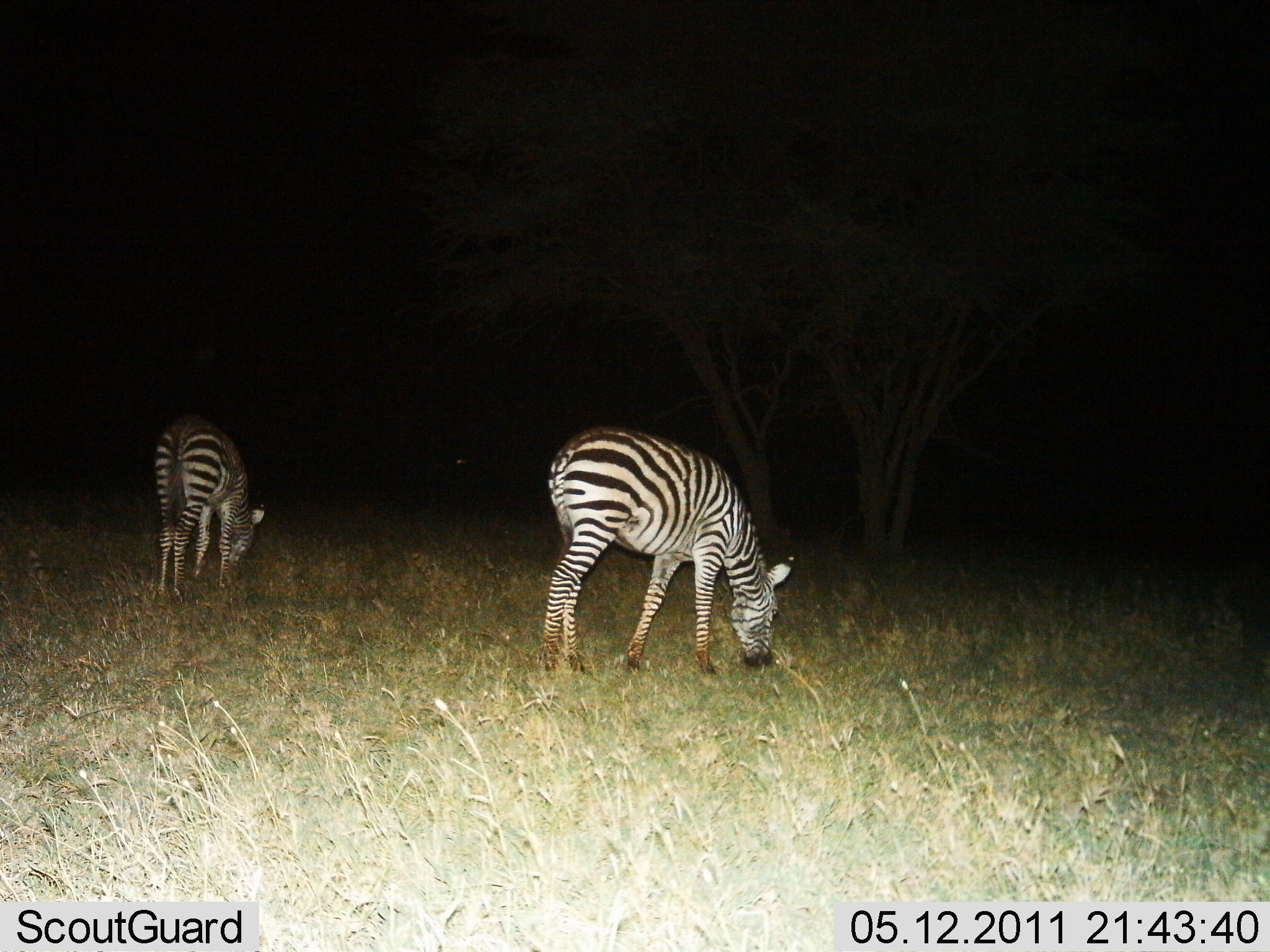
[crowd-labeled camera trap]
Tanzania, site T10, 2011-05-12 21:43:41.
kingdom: Animalia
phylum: Chordata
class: Mammalia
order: Perissodactyla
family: Equidae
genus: Equus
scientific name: Equus quagga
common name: plains zebra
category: zebra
Zebra (plains zebra) (Equus quagga), count 2. Behavior (volunteer vote fractions): standing 60%, resting 0%, moving 0%, interacting 0%. Young present (vote fraction): 0%. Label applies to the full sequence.